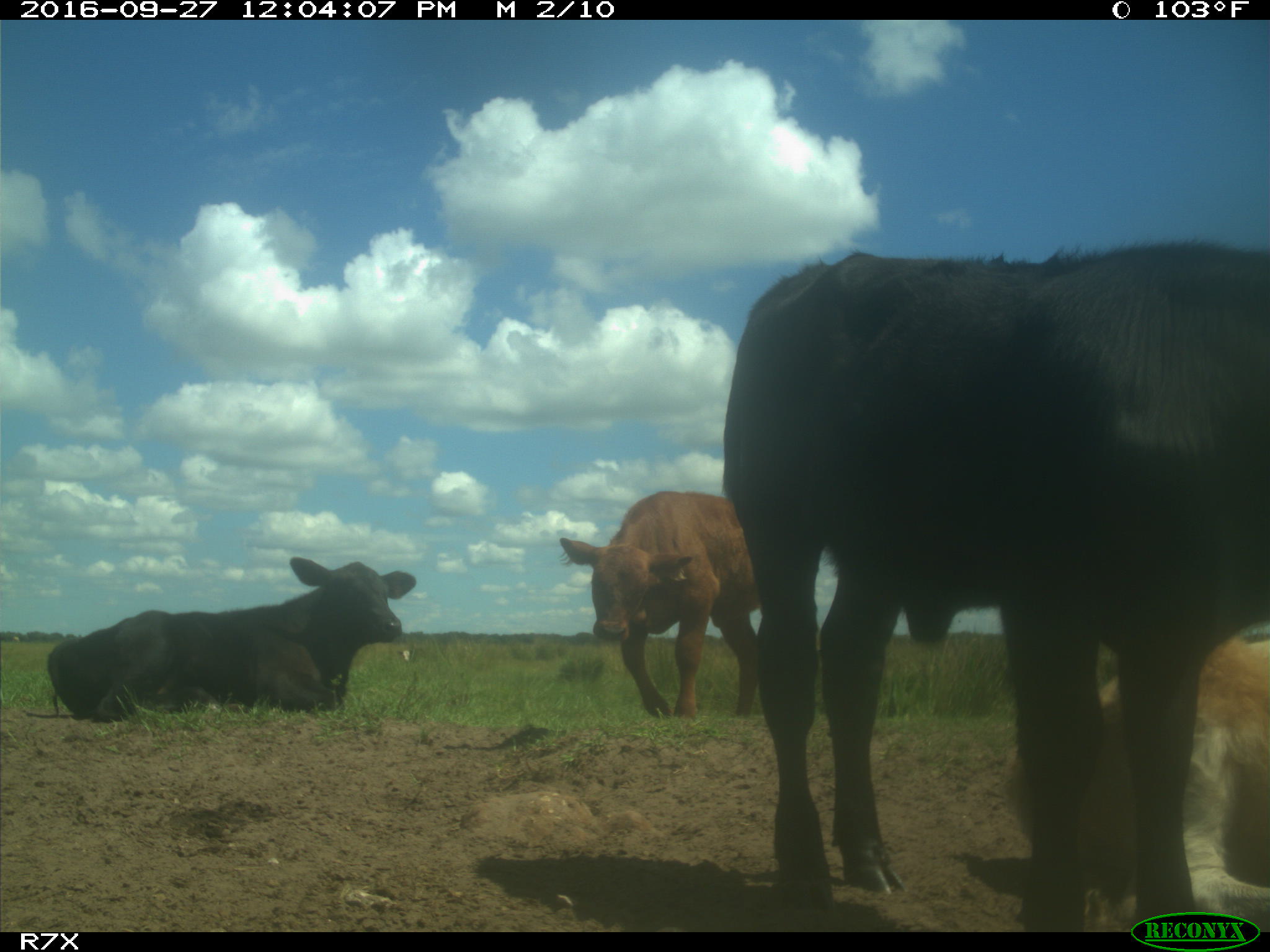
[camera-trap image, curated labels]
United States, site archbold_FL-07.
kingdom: Animalia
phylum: Chordata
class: Mammalia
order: Artiodactyla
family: Bovidae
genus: Bos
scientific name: Bos taurus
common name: domestic cow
Bos taurus (domestic cow).